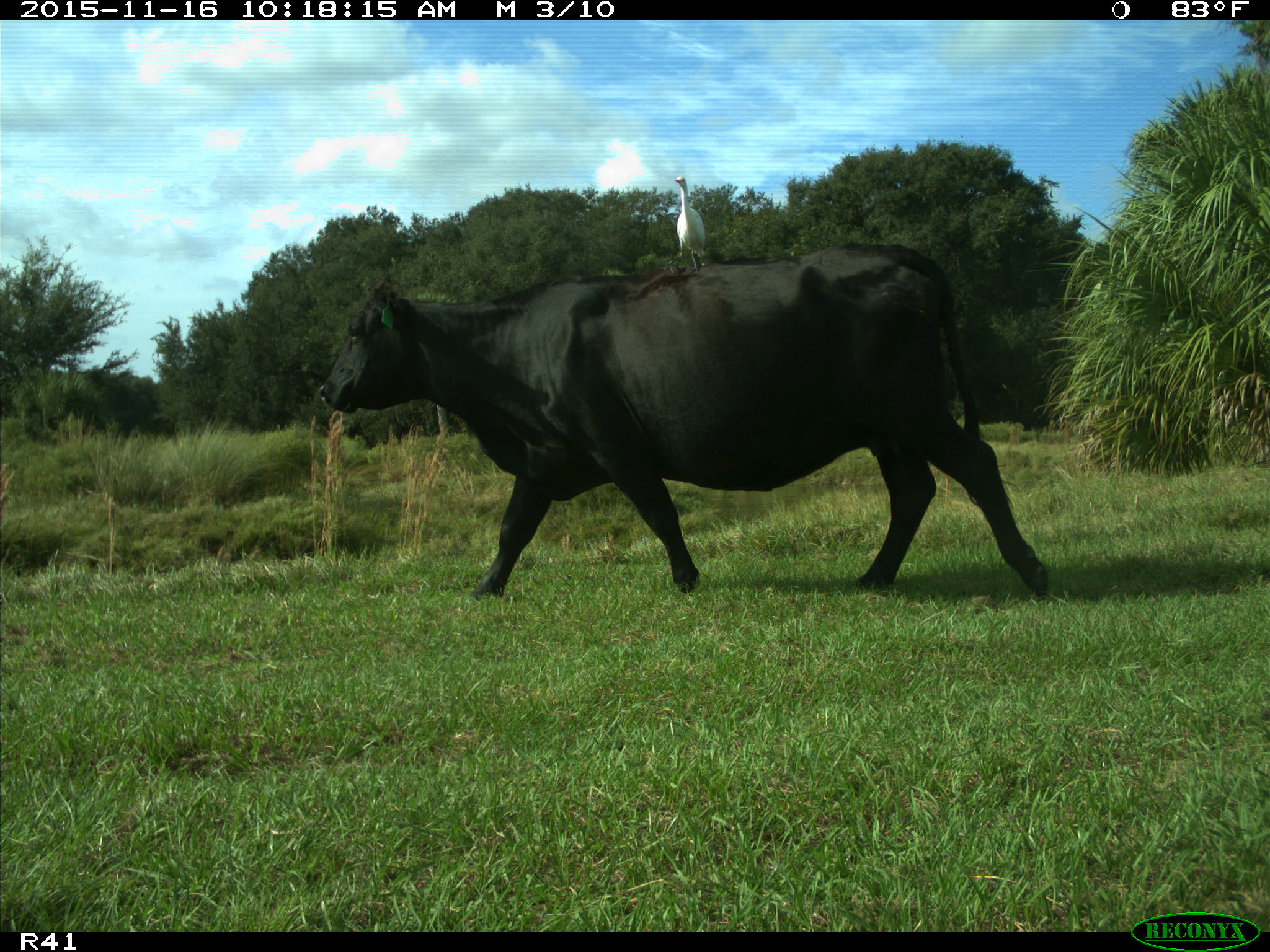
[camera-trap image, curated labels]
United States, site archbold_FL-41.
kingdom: Animalia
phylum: Chordata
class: Mammalia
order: Artiodactyla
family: Bovidae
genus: Bos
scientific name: Bos taurus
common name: domestic cow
Bos taurus (domestic cow).